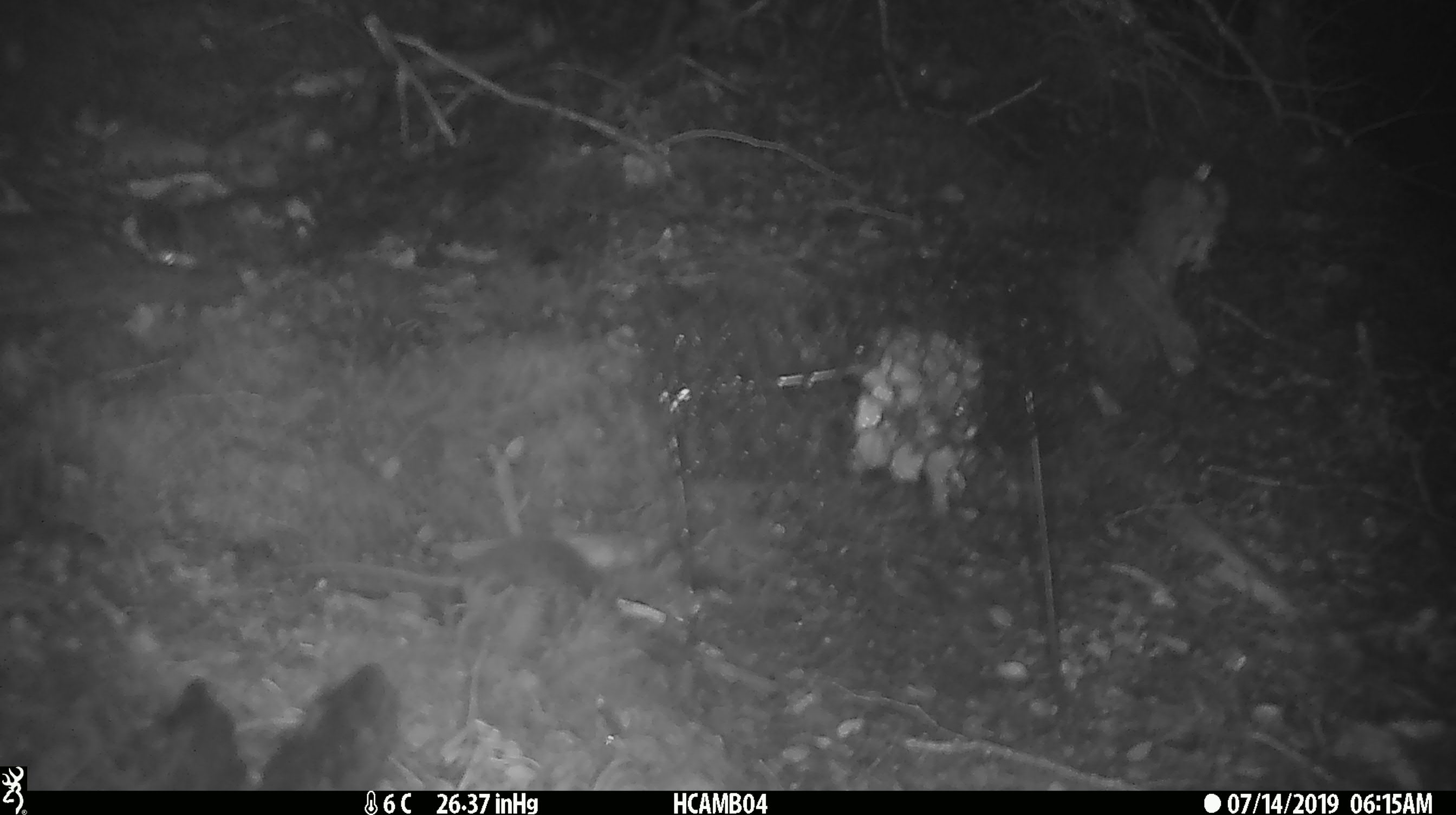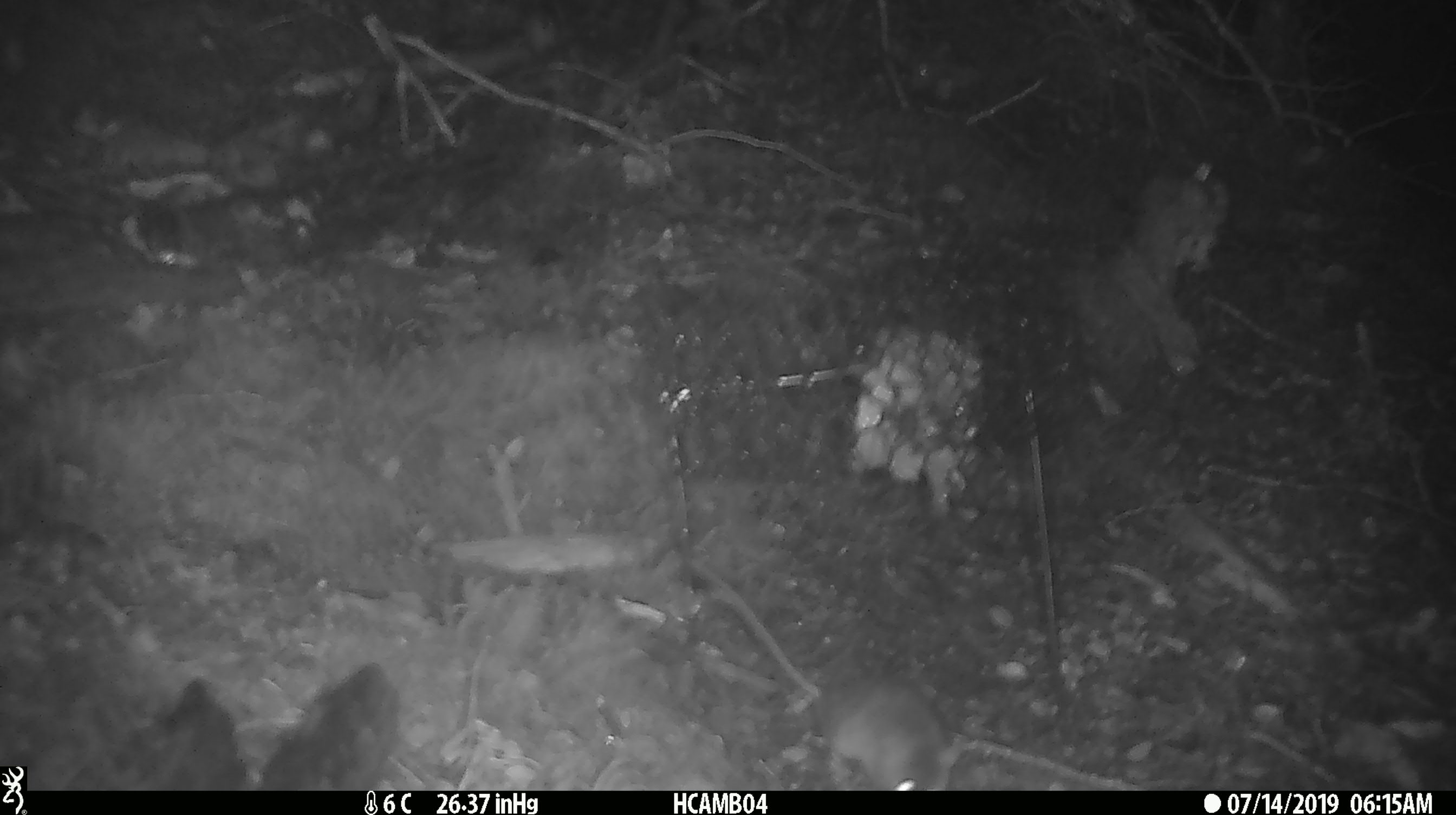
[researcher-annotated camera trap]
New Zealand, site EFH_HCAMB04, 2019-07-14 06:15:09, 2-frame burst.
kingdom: Animalia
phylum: Chordata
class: Mammalia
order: Rodentia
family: Muridae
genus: Mus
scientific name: Mus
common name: mouse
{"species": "mouse (Mus)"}